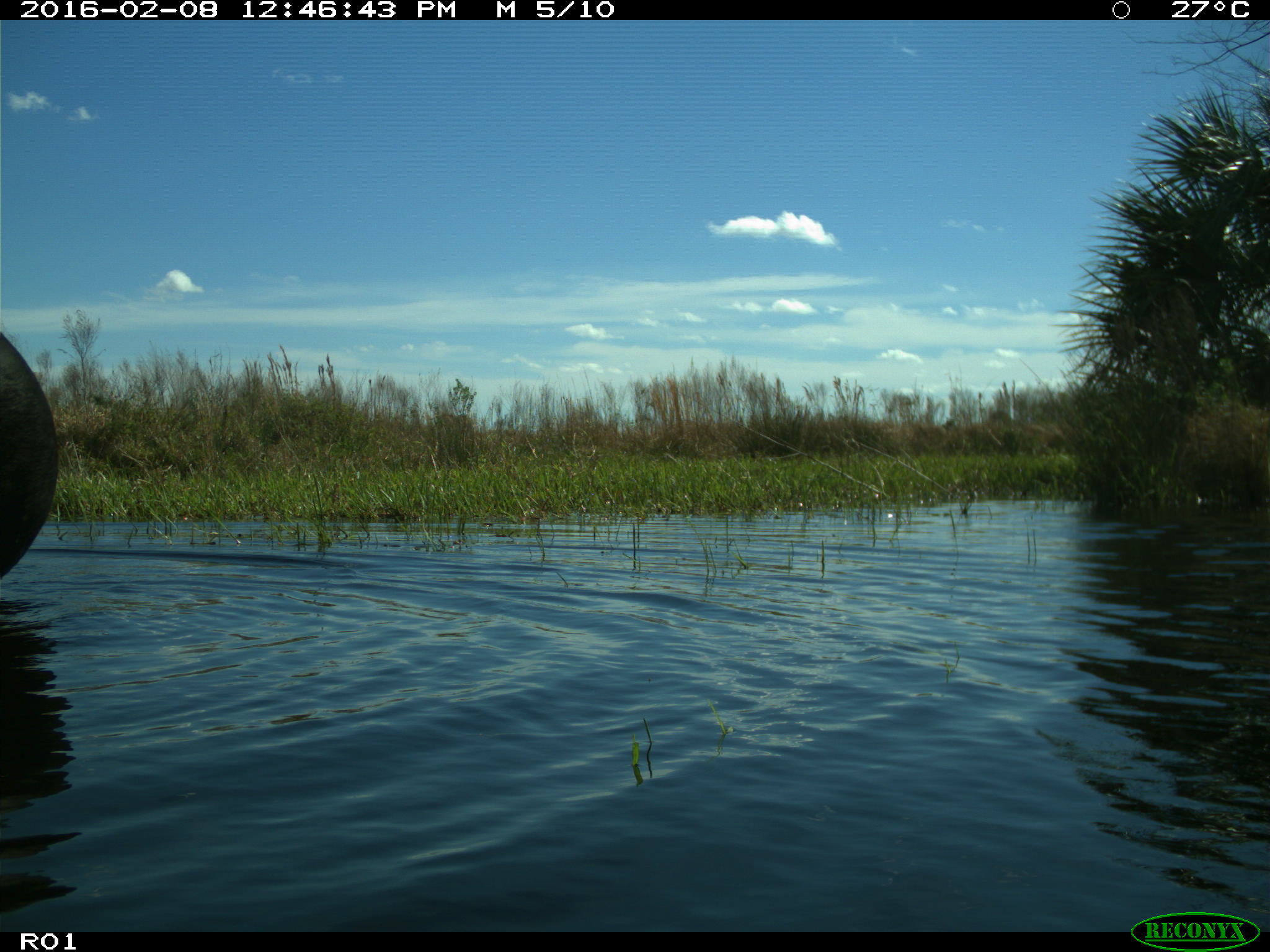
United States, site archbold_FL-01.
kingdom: Animalia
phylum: Chordata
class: Mammalia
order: Artiodactyla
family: Bovidae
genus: Bos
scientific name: Bos taurus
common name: domestic cow